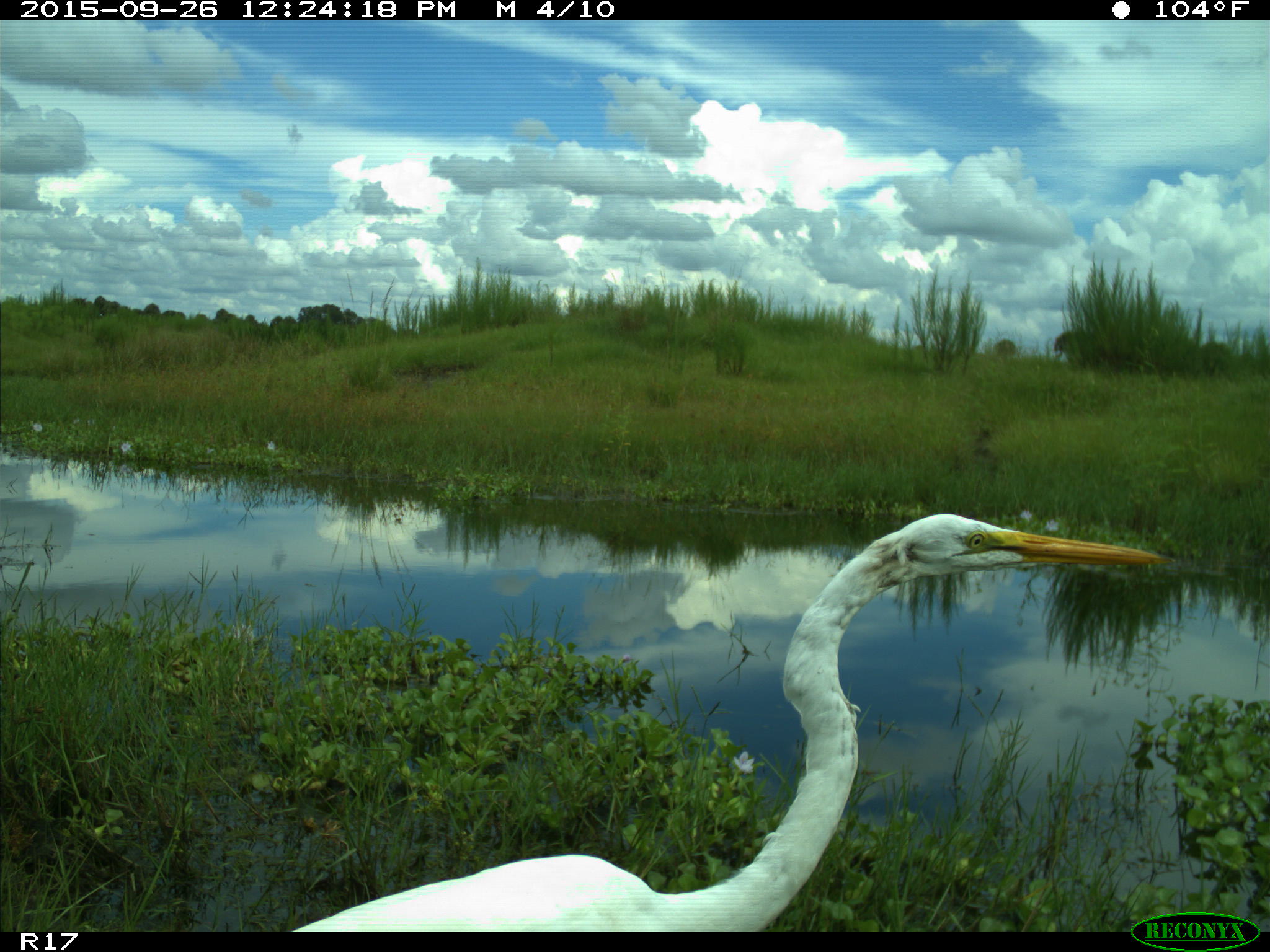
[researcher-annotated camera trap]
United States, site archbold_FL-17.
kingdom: Animalia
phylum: Chordata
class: Aves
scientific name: Aves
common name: birds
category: unidentified bird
Unidentified bird (birds) (Aves).